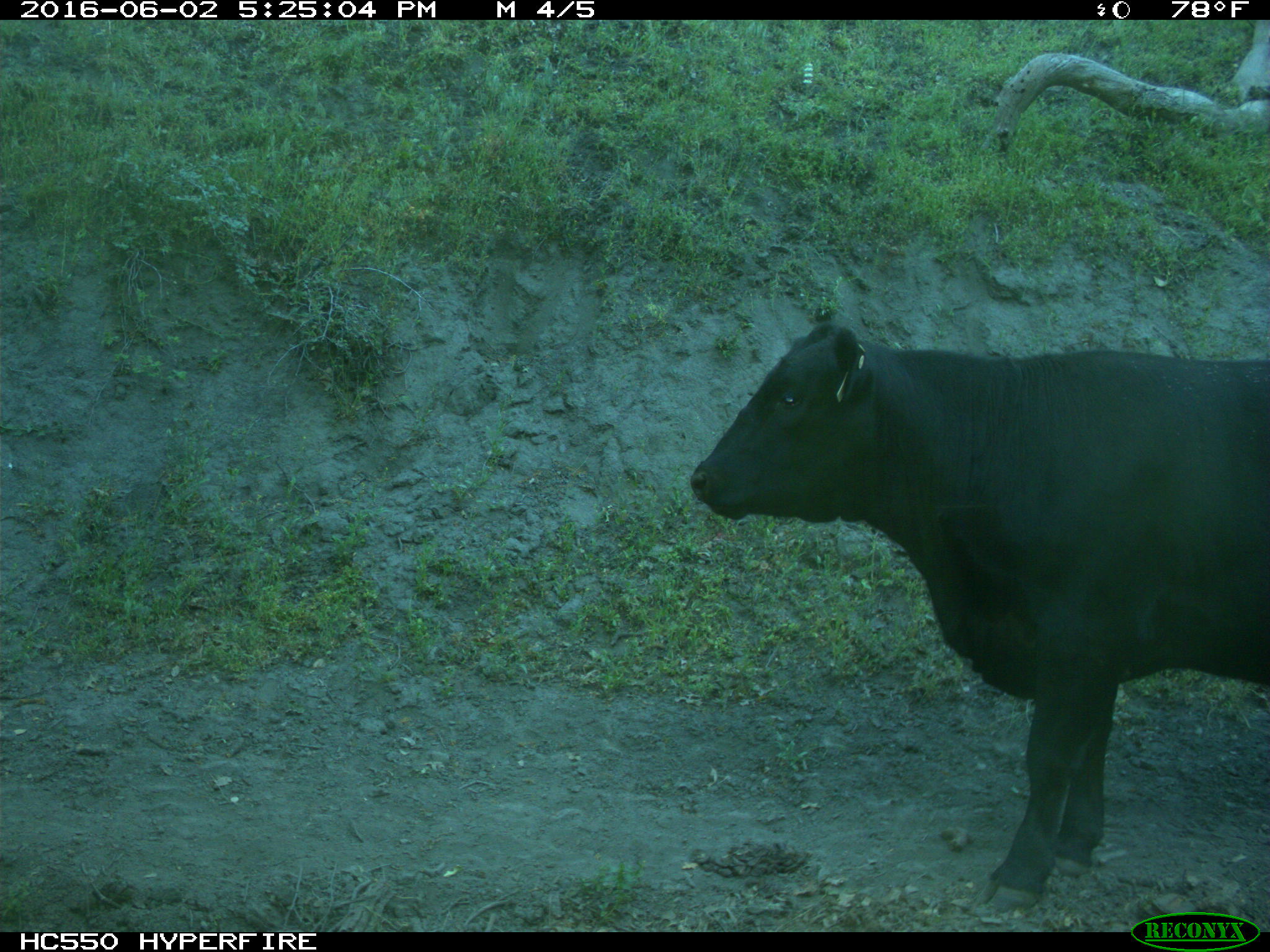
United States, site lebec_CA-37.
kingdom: Animalia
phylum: Chordata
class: Mammalia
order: Artiodactyla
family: Bovidae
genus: Bos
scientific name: Bos taurus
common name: domestic cow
Bos taurus (domestic cow).